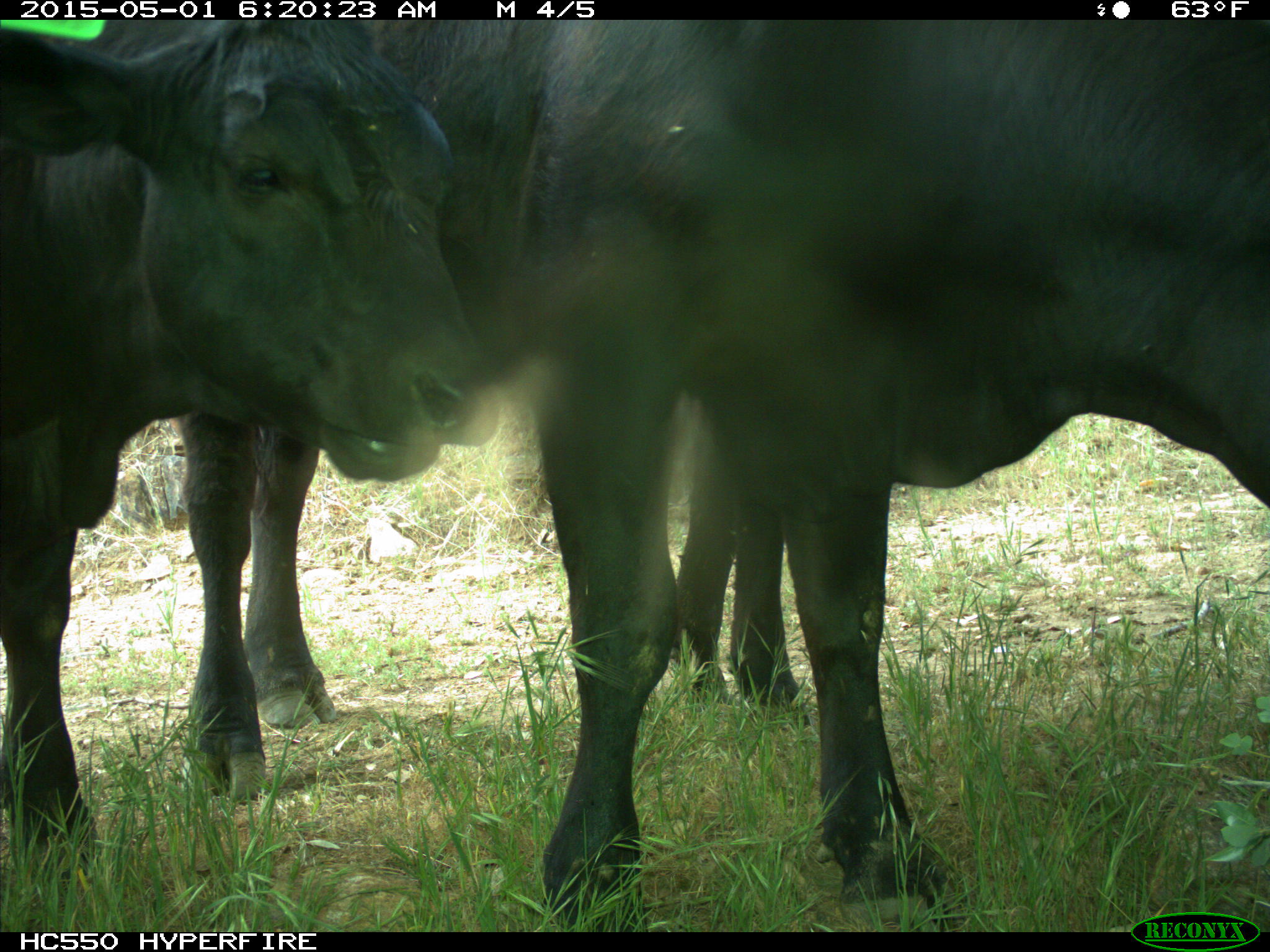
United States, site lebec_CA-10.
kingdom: Animalia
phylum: Chordata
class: Mammalia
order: Artiodactyla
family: Bovidae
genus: Bos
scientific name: Bos taurus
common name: domestic cow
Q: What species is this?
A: Bos taurus (domestic cow).